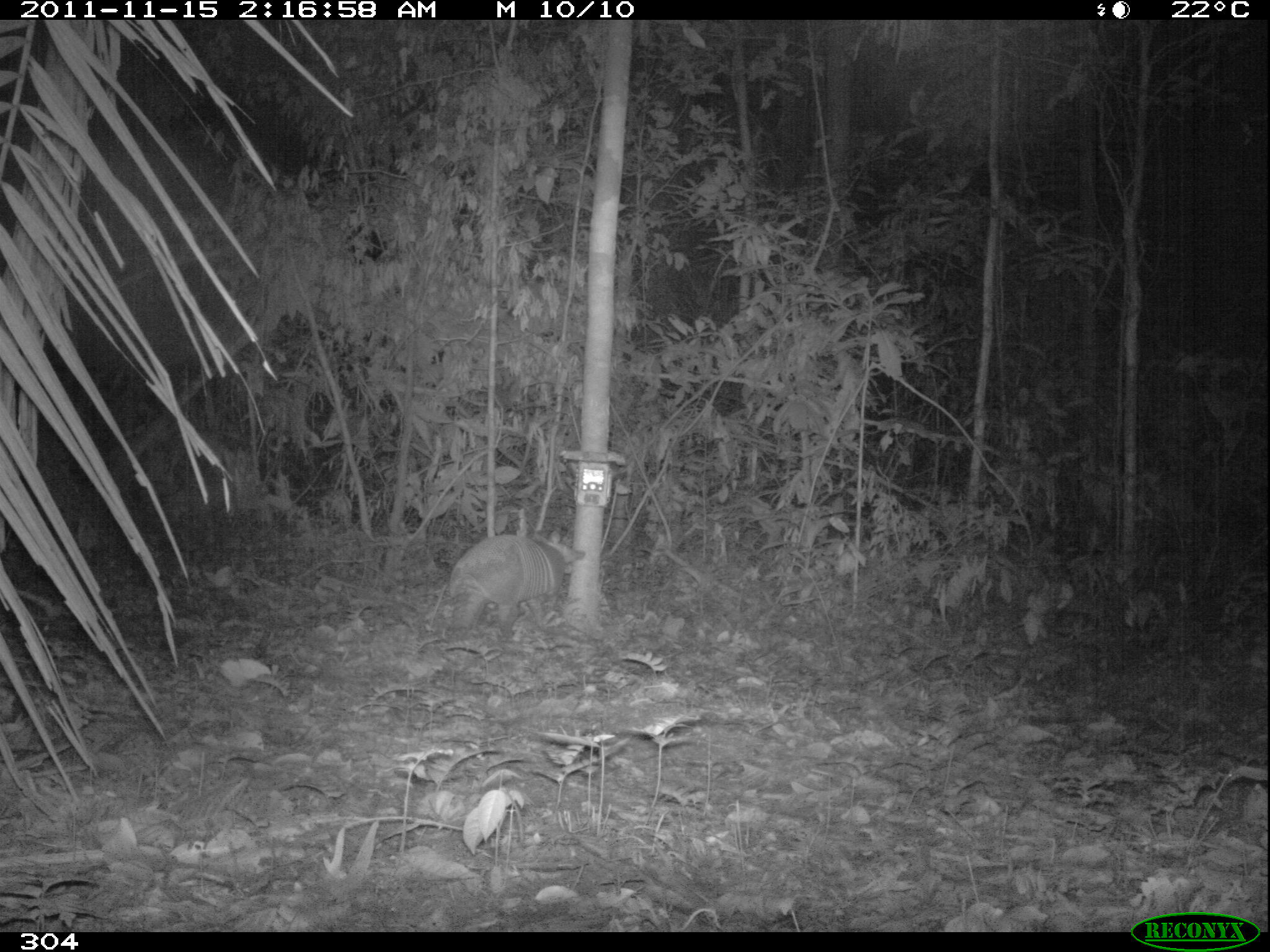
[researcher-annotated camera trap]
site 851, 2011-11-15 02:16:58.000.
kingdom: Animalia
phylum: Chordata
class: Mammalia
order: Cingulata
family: Dasypodidae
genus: Dasypus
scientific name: Dasypus kappleri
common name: greater long-nosed armadillo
Dasypus kappleri (greater long-nosed armadillo).